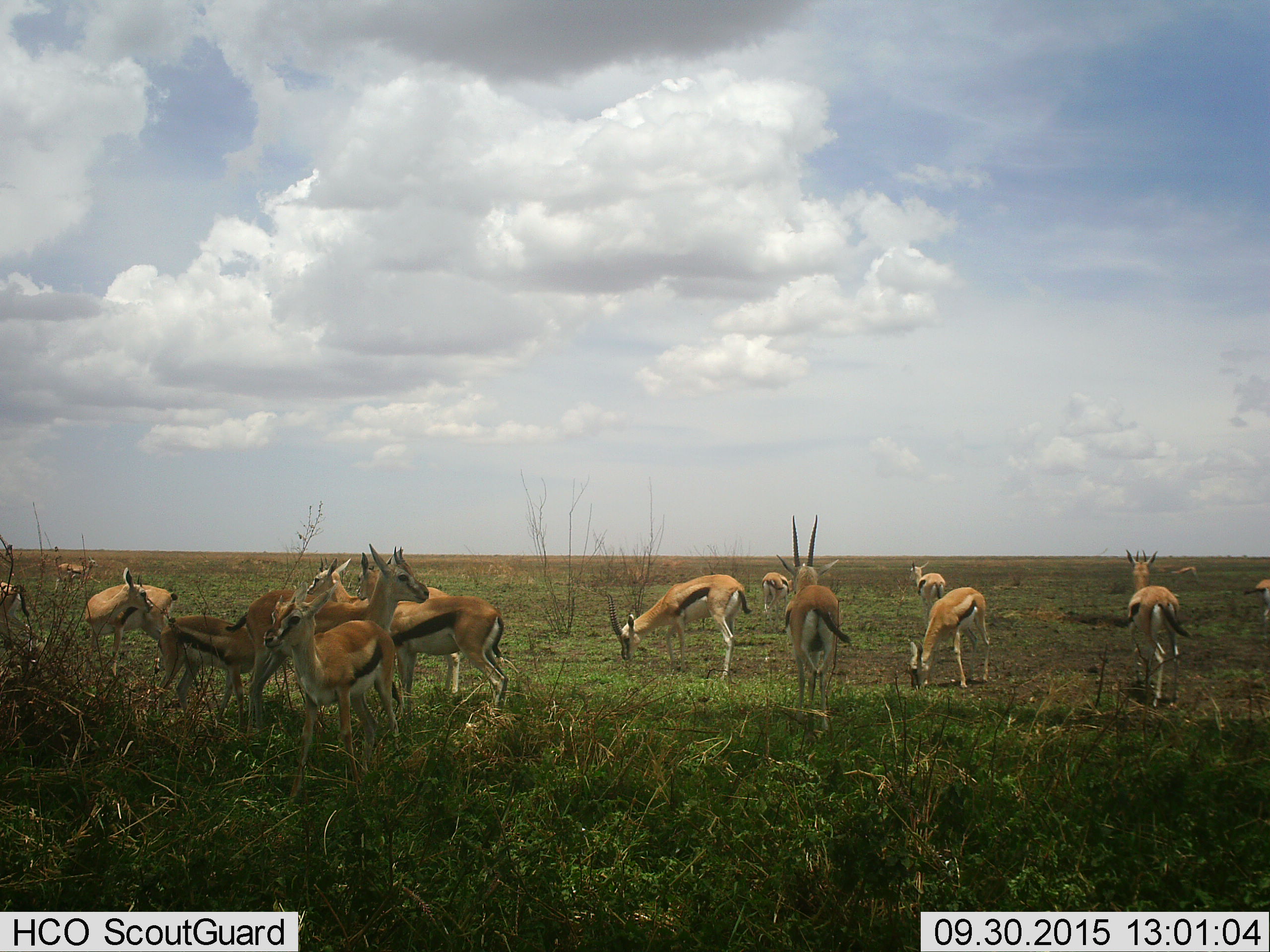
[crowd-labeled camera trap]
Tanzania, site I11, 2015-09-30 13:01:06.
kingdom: Animalia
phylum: Chordata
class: Mammalia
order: Artiodactyla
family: Bovidae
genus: Eudorcas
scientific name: Eudorcas thomsonii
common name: thomson's gazelle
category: gazellethomsons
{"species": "gazellethomsons (thomson's gazelle) (Eudorcas thomsonii)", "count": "11-50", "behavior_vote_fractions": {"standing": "88%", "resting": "12%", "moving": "38%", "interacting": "0%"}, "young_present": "12%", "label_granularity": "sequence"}